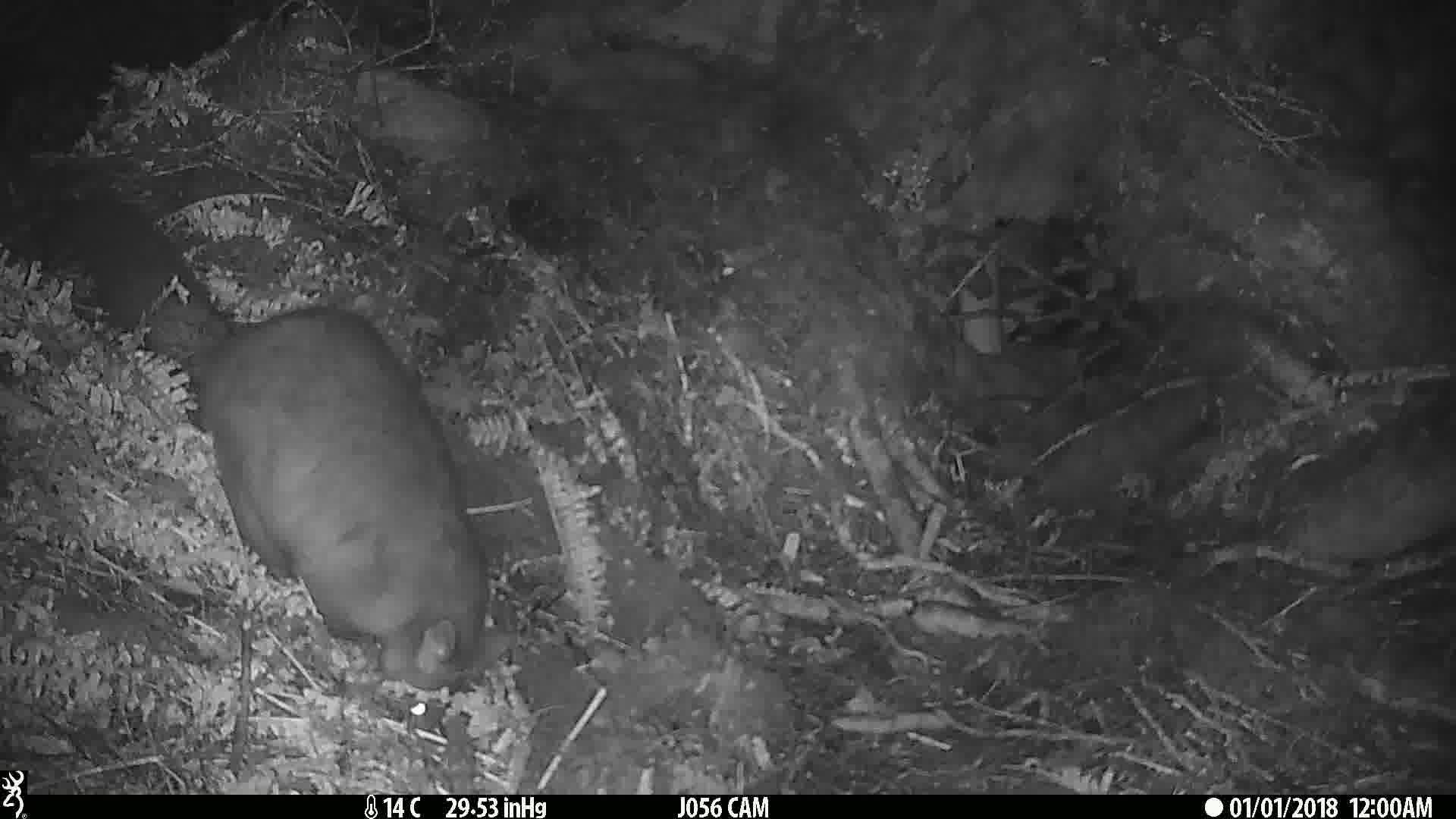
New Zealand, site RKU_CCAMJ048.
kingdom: Animalia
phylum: Chordata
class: Mammalia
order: Diprotodontia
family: Phalangeridae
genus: Trichosurus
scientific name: Trichosurus vulpecula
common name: common brushtail possum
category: possum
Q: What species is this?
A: Possum (common brushtail possum) (Trichosurus vulpecula).